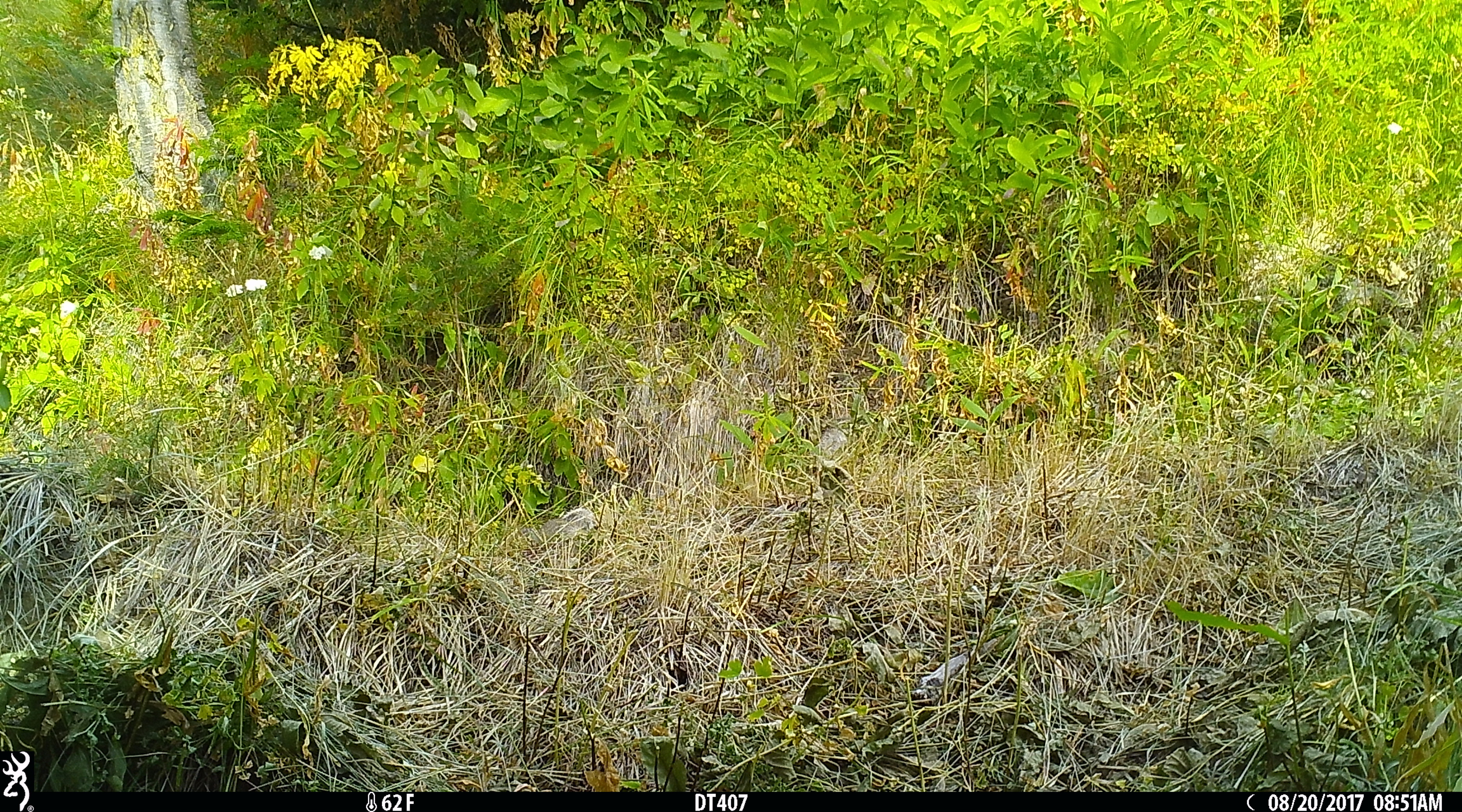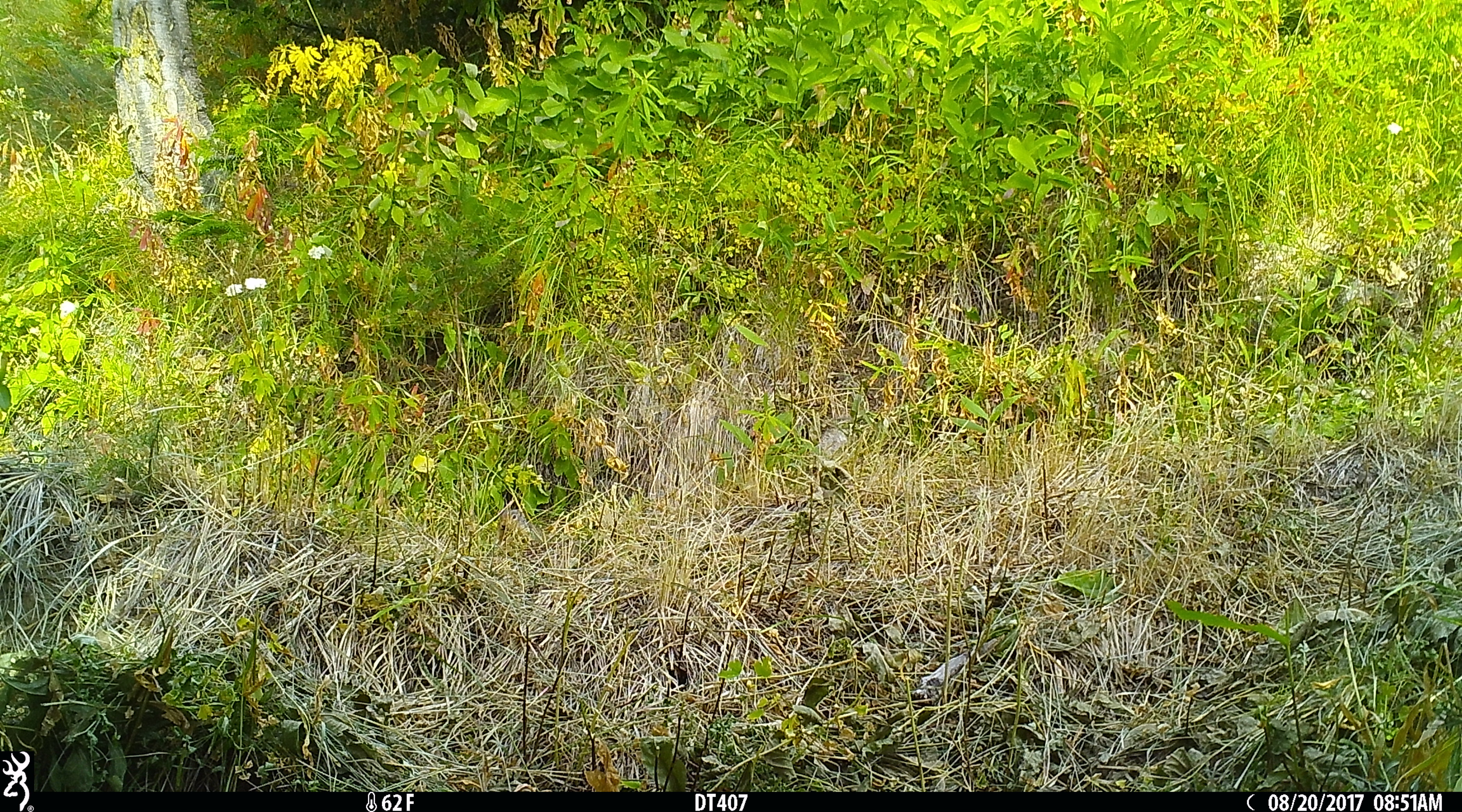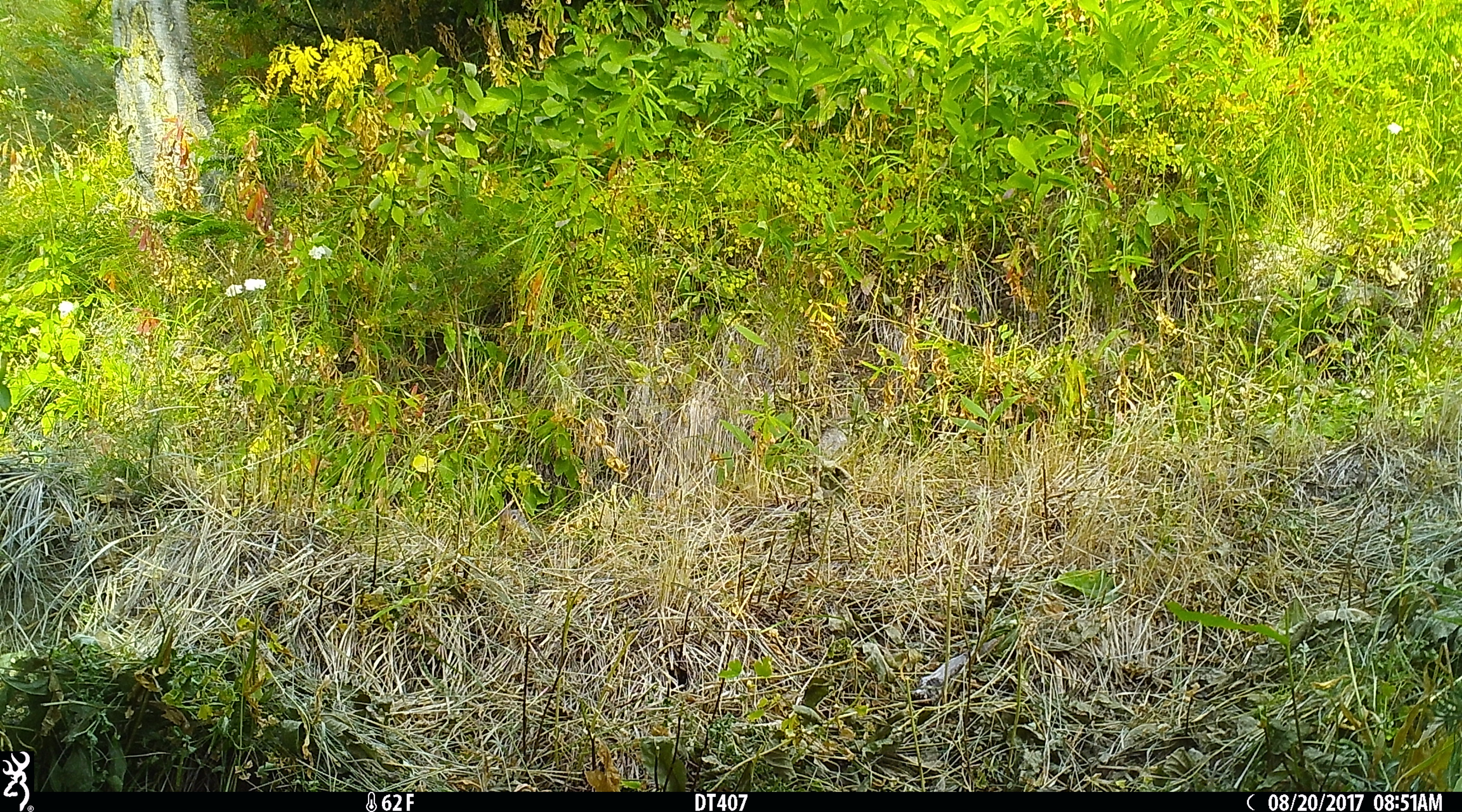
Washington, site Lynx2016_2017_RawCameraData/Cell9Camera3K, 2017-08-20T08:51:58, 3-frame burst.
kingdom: Animalia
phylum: Chordata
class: Mammalia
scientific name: Mammalia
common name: small mammal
Small mammal (Mammalia). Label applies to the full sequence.